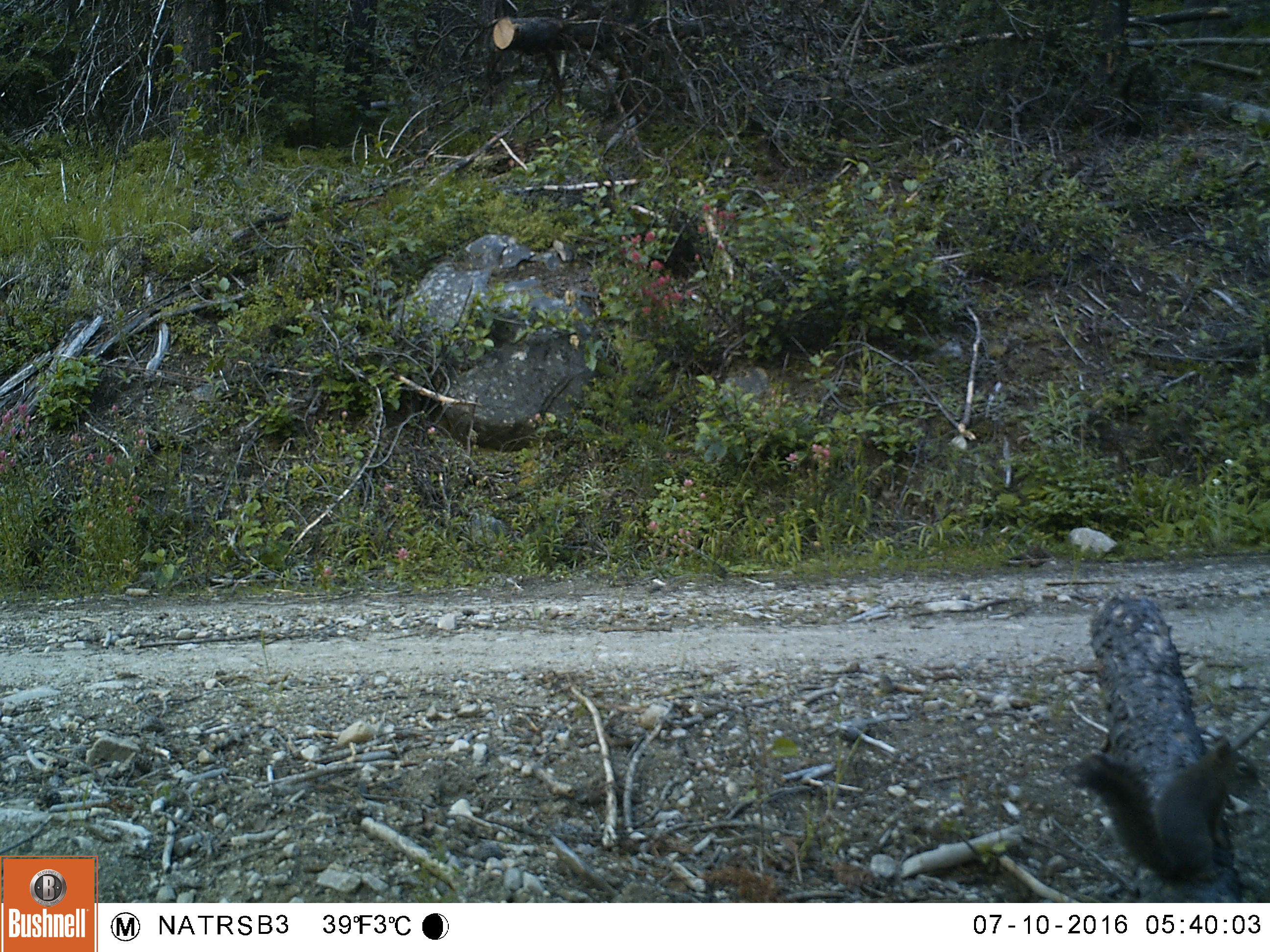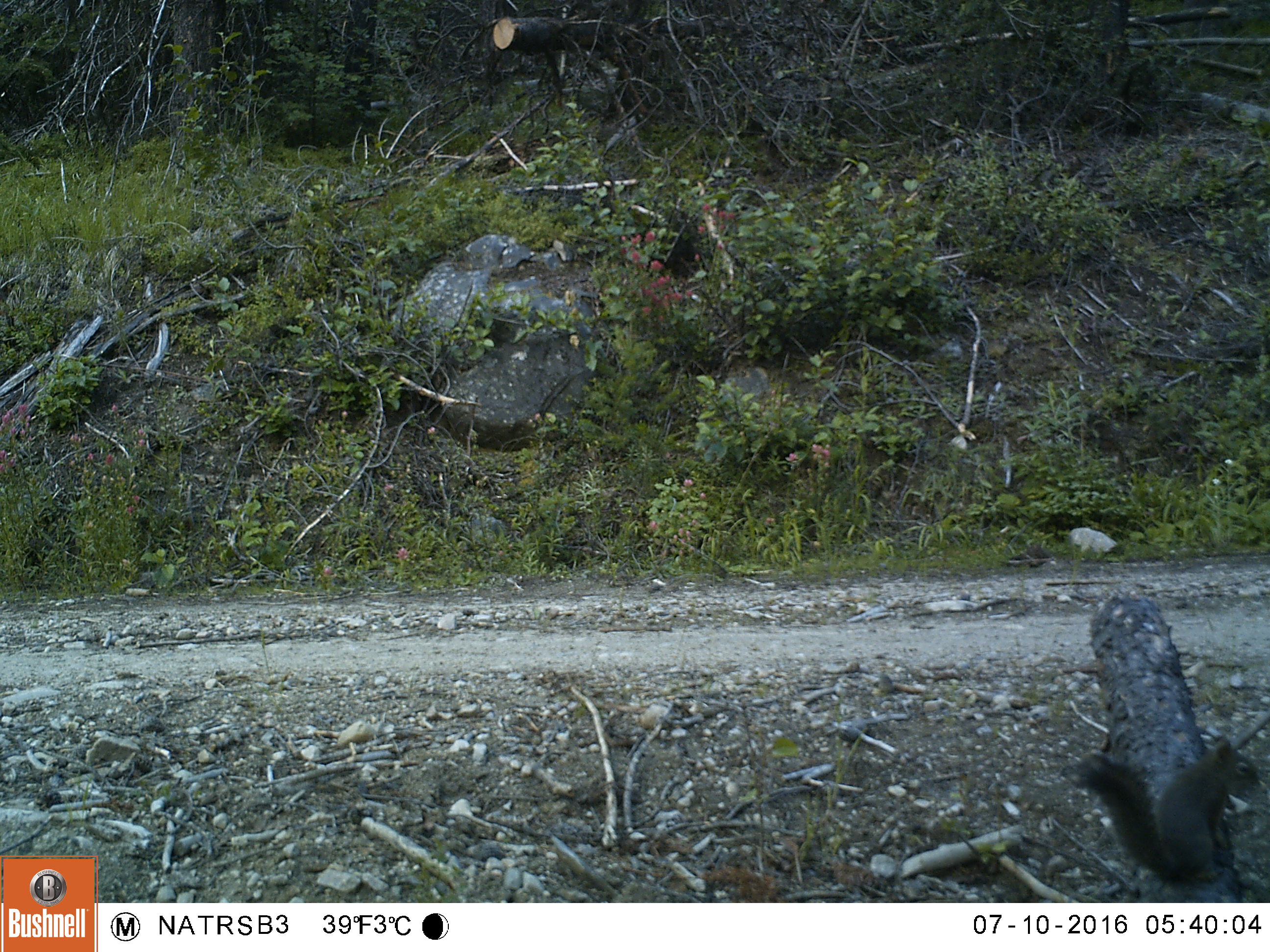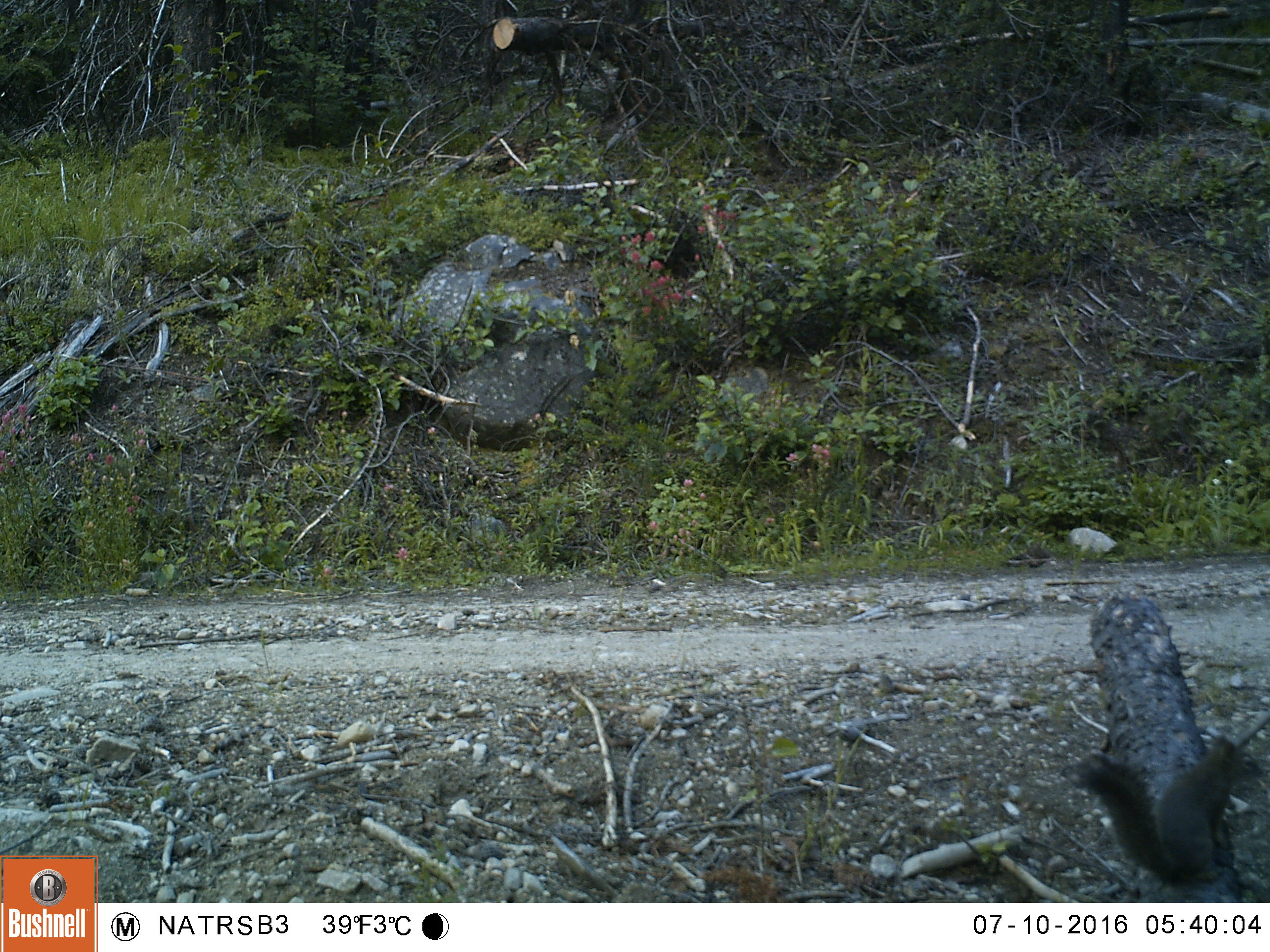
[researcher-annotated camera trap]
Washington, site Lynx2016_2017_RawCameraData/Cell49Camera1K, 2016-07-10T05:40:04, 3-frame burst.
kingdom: Animalia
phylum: Chordata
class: Mammalia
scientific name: Mammalia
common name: small mammal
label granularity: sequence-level